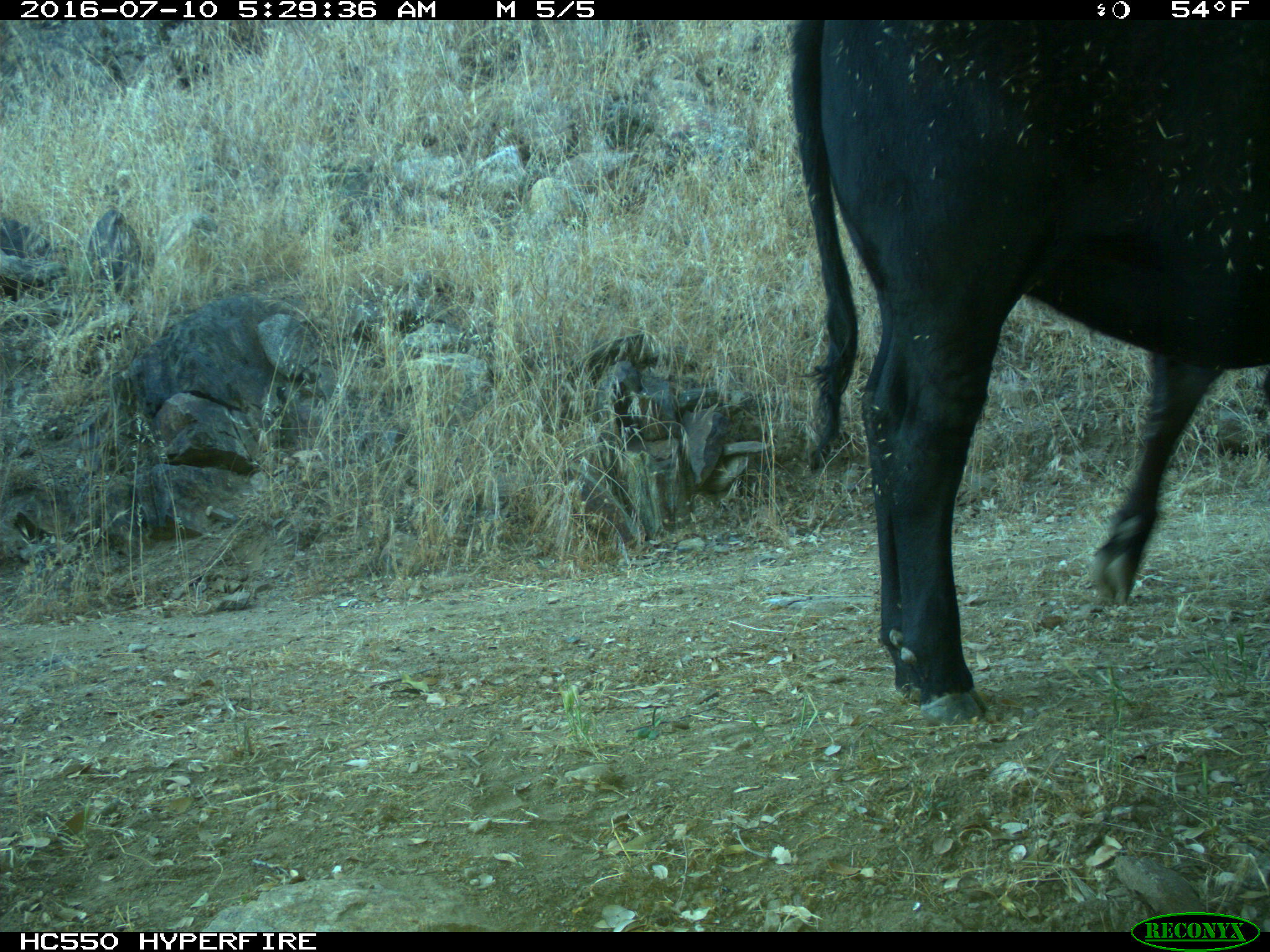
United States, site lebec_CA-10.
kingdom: Animalia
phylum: Chordata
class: Mammalia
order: Artiodactyla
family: Bovidae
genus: Bos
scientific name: Bos taurus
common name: domestic cow